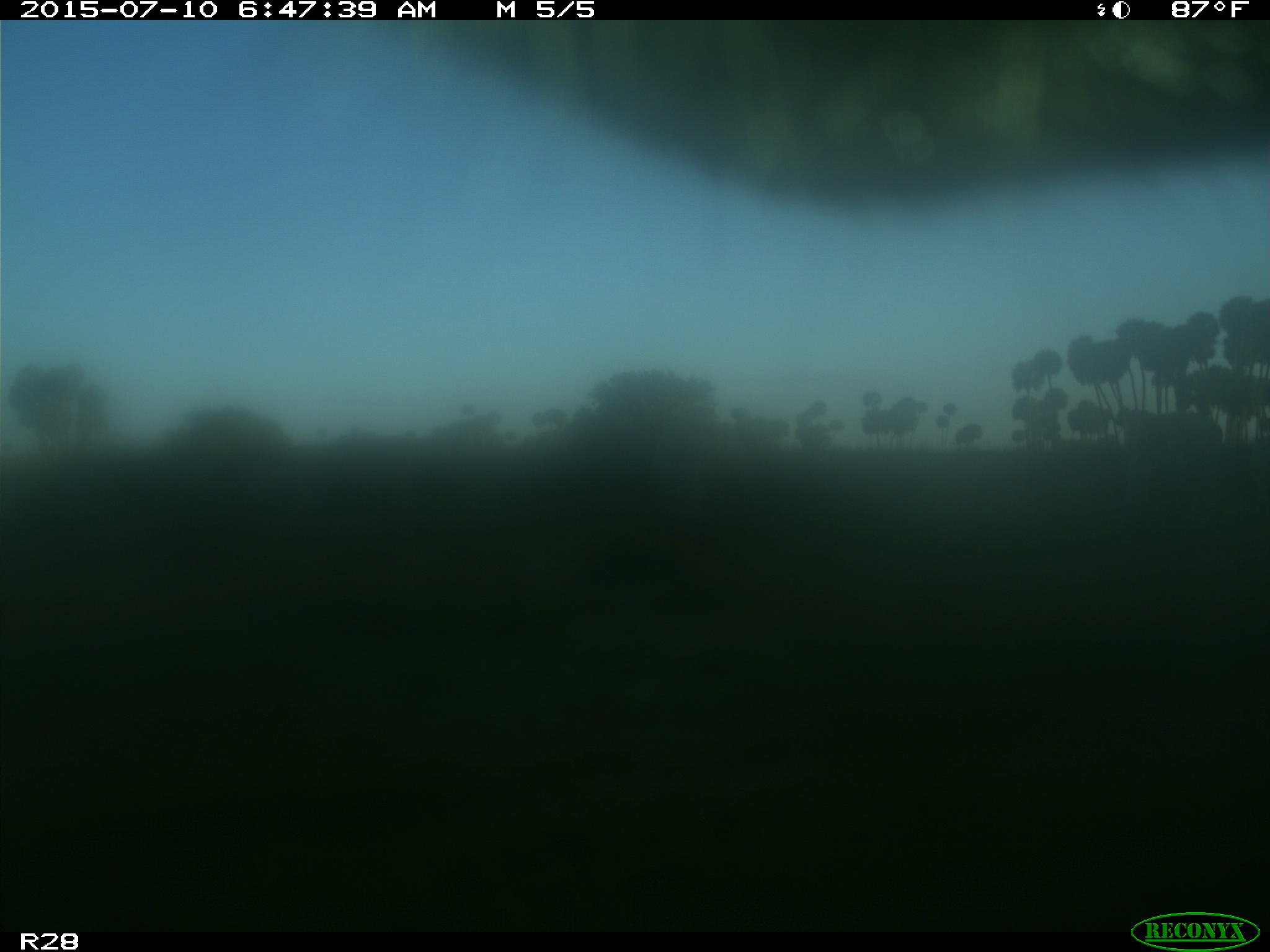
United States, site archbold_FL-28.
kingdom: Animalia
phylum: Chordata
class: Mammalia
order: Artiodactyla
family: Bovidae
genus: Bos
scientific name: Bos taurus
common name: domestic cow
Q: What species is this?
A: Bos taurus (domestic cow).